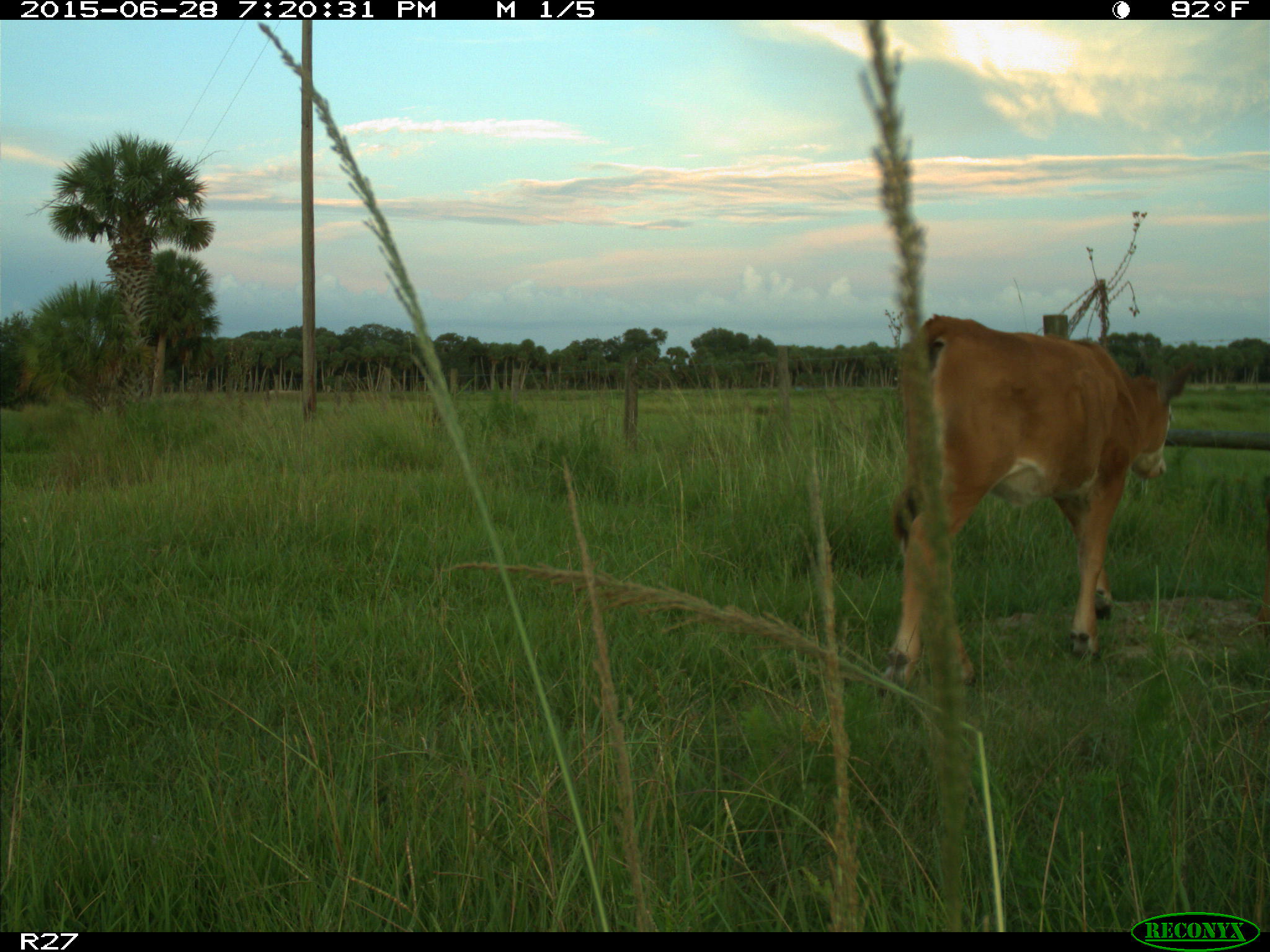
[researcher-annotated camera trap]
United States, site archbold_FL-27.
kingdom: Animalia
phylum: Chordata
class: Mammalia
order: Artiodactyla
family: Bovidae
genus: Bos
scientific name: Bos taurus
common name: domestic cow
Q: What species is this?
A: Bos taurus (domestic cow).